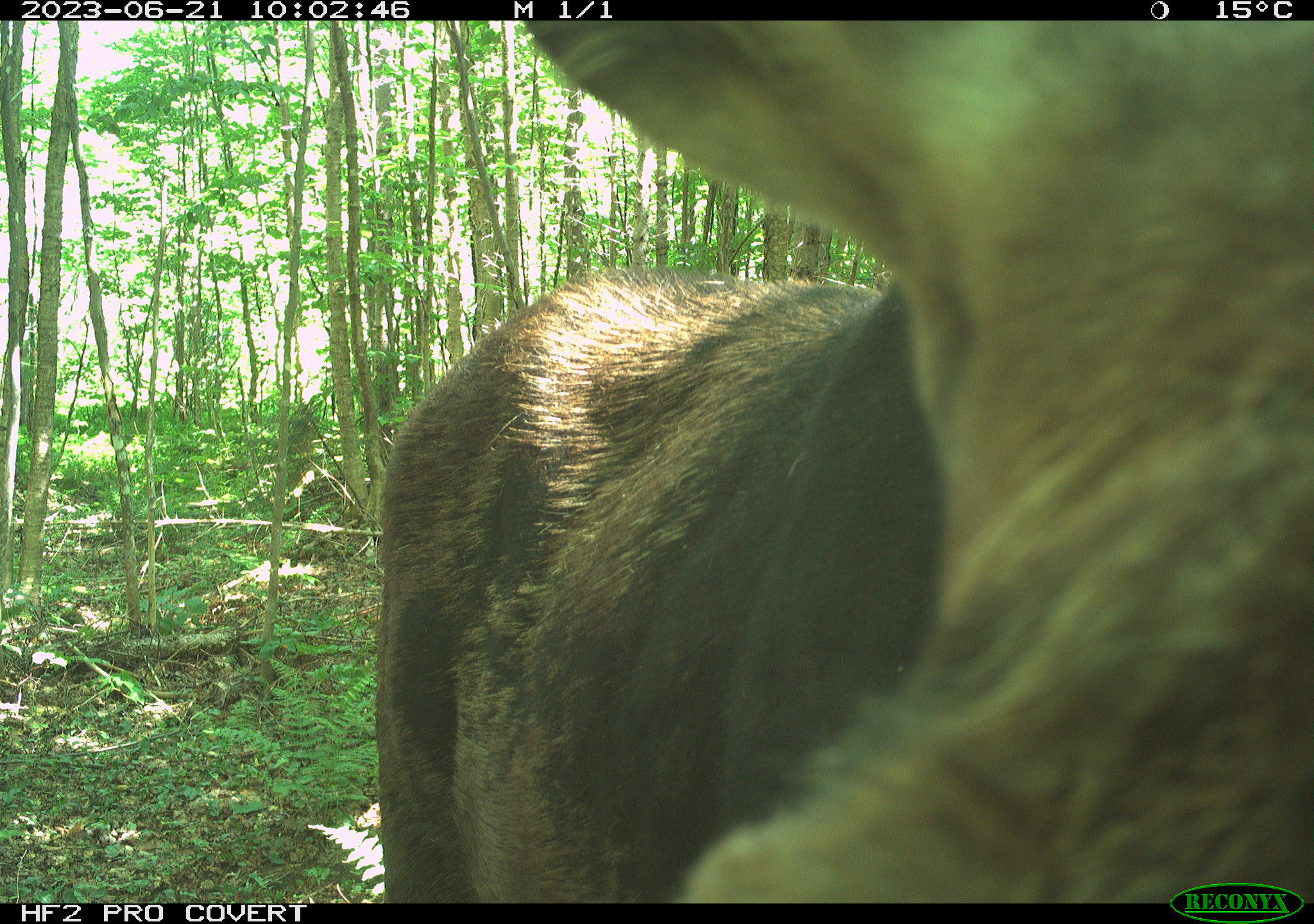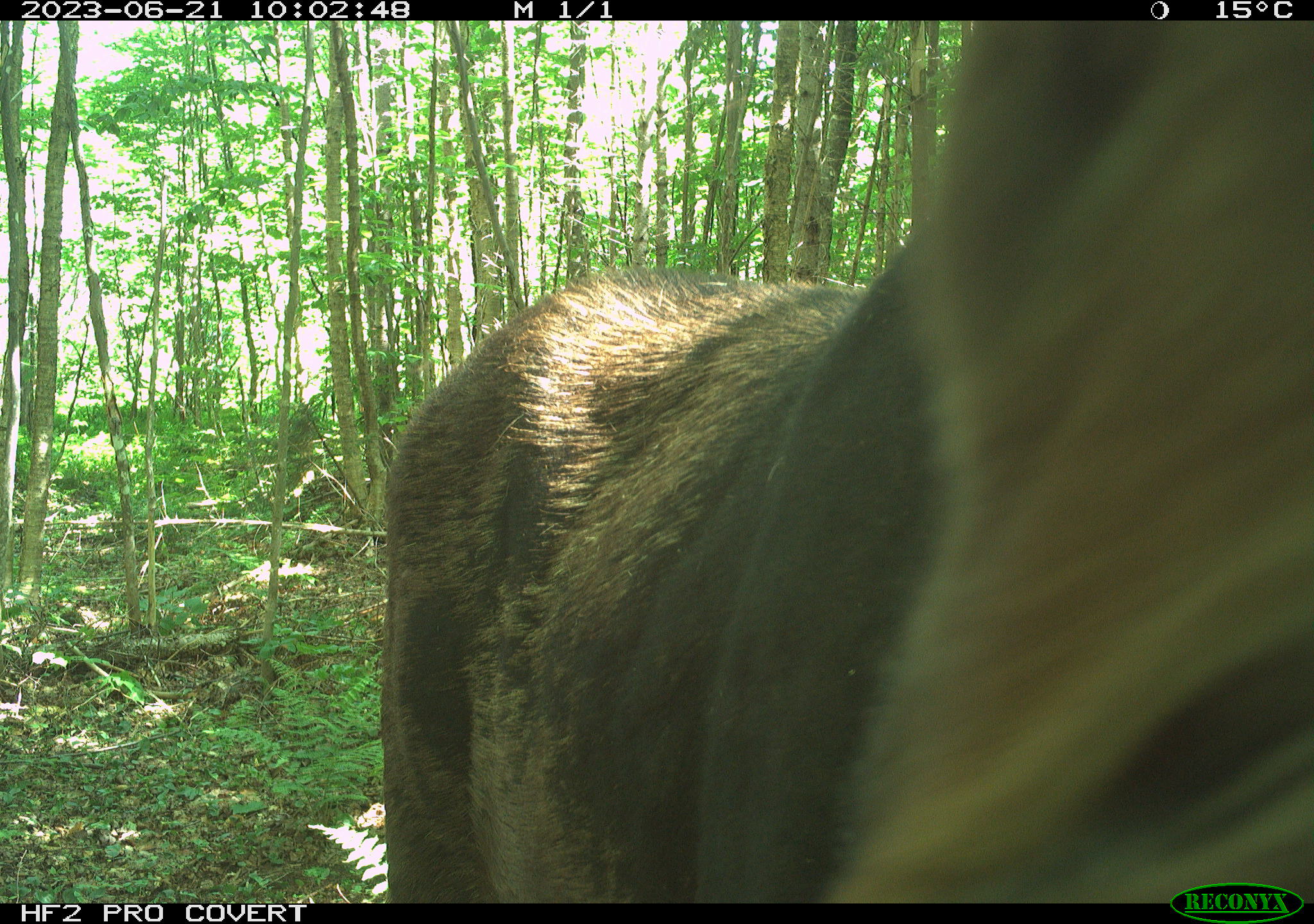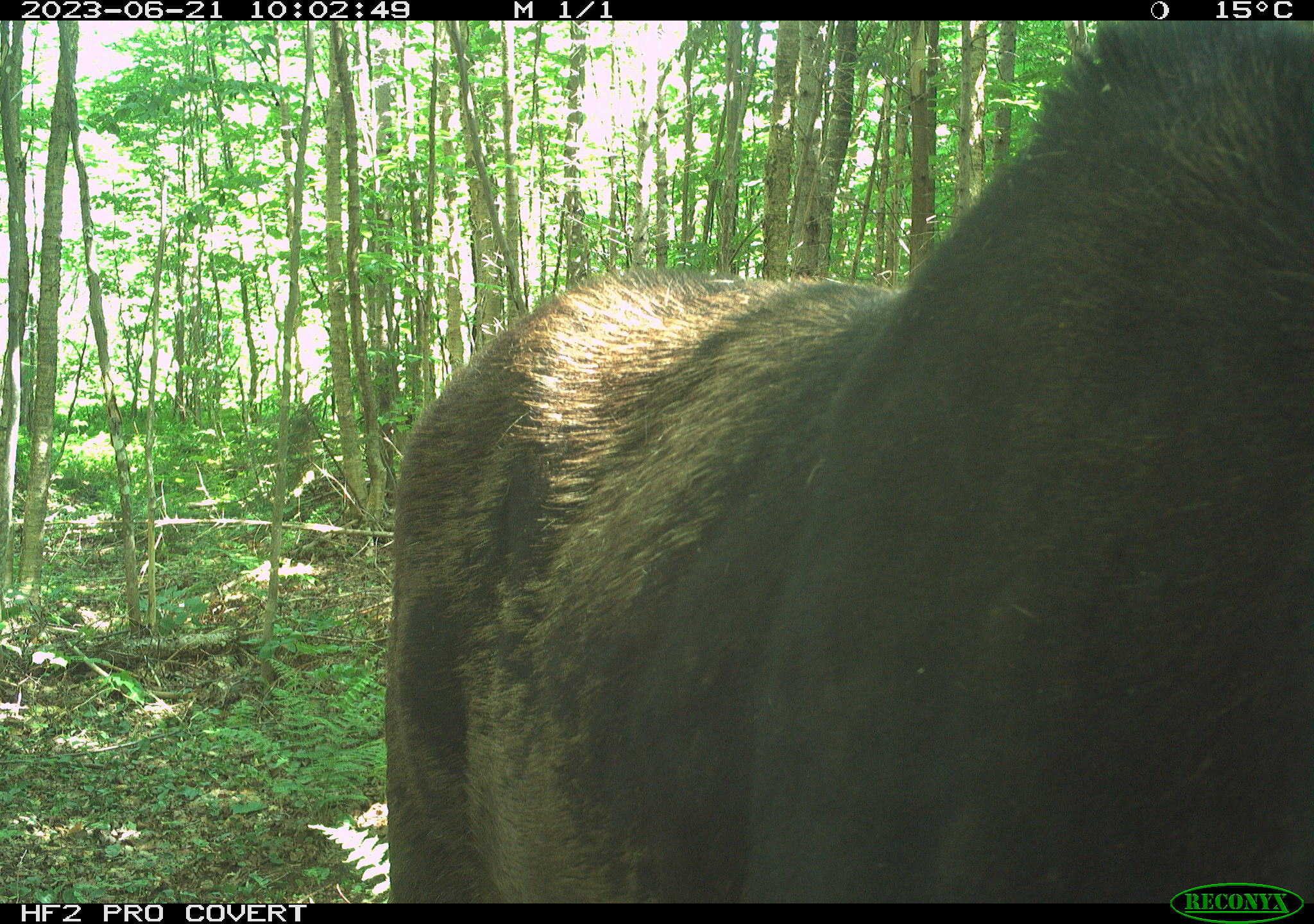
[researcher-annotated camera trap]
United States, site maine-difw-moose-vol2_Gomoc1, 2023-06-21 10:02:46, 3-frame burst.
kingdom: Animalia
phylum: Chordata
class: Mammalia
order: Artiodactyla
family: Cervidae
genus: Alces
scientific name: Alces alces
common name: moose